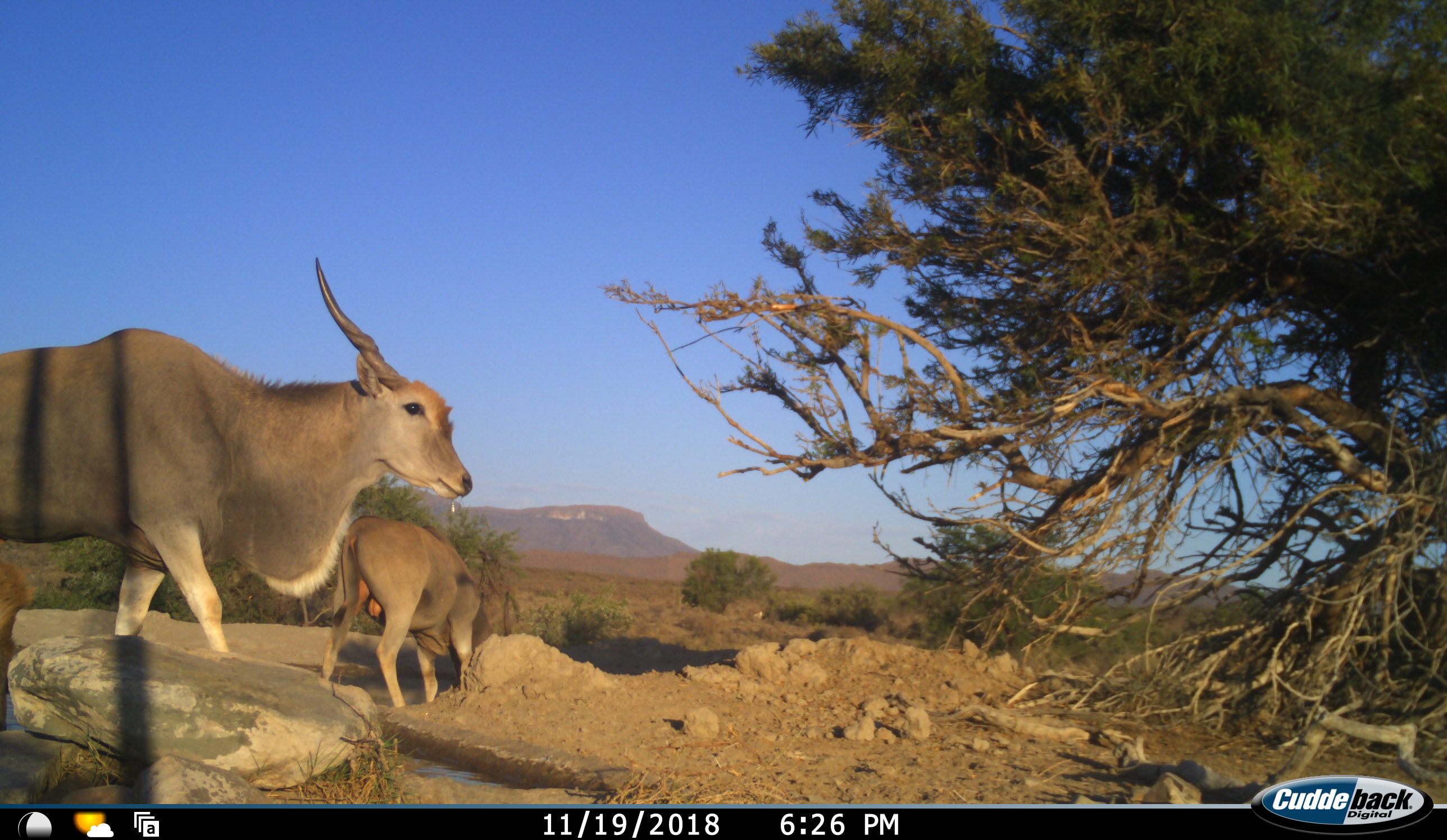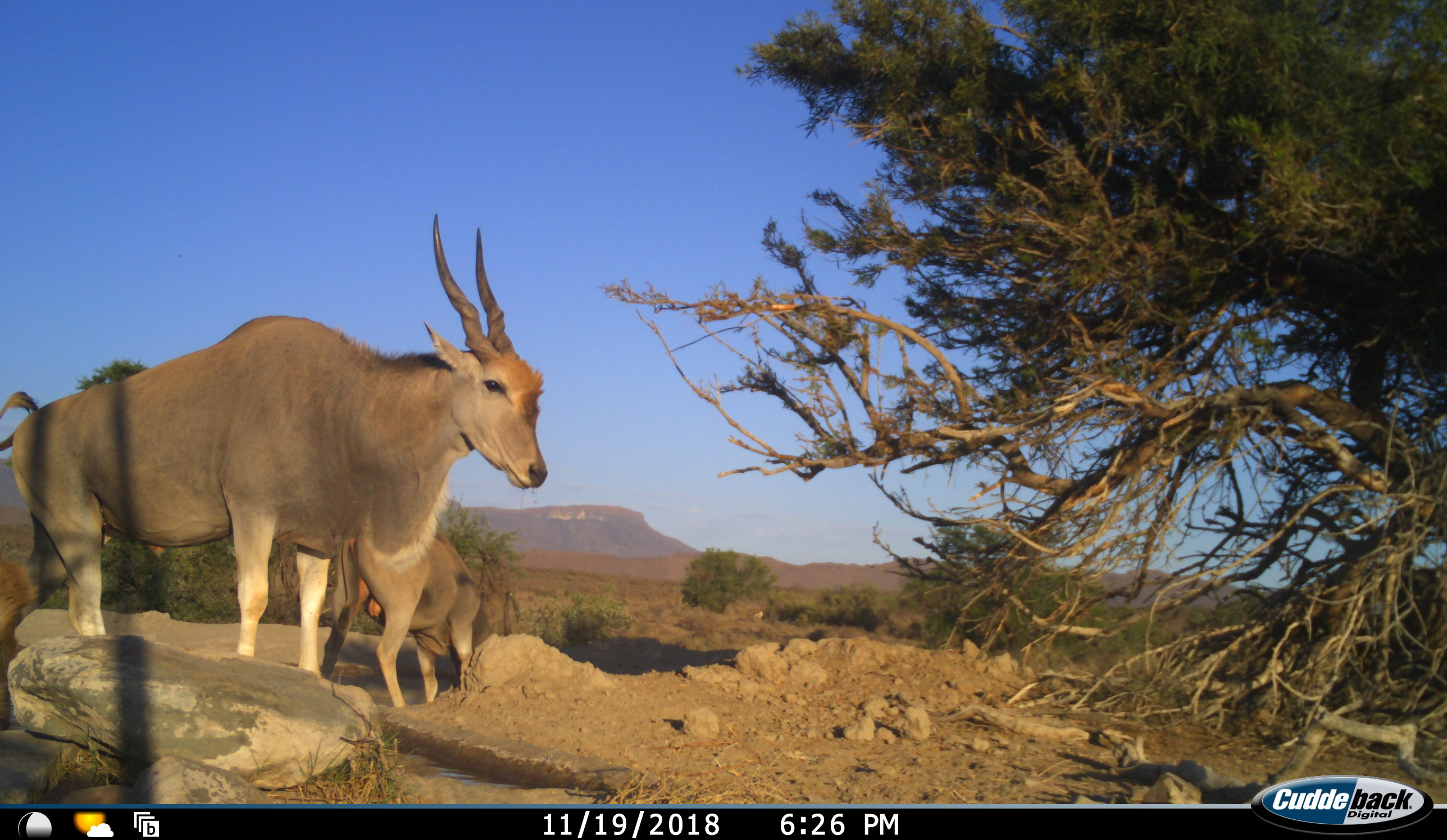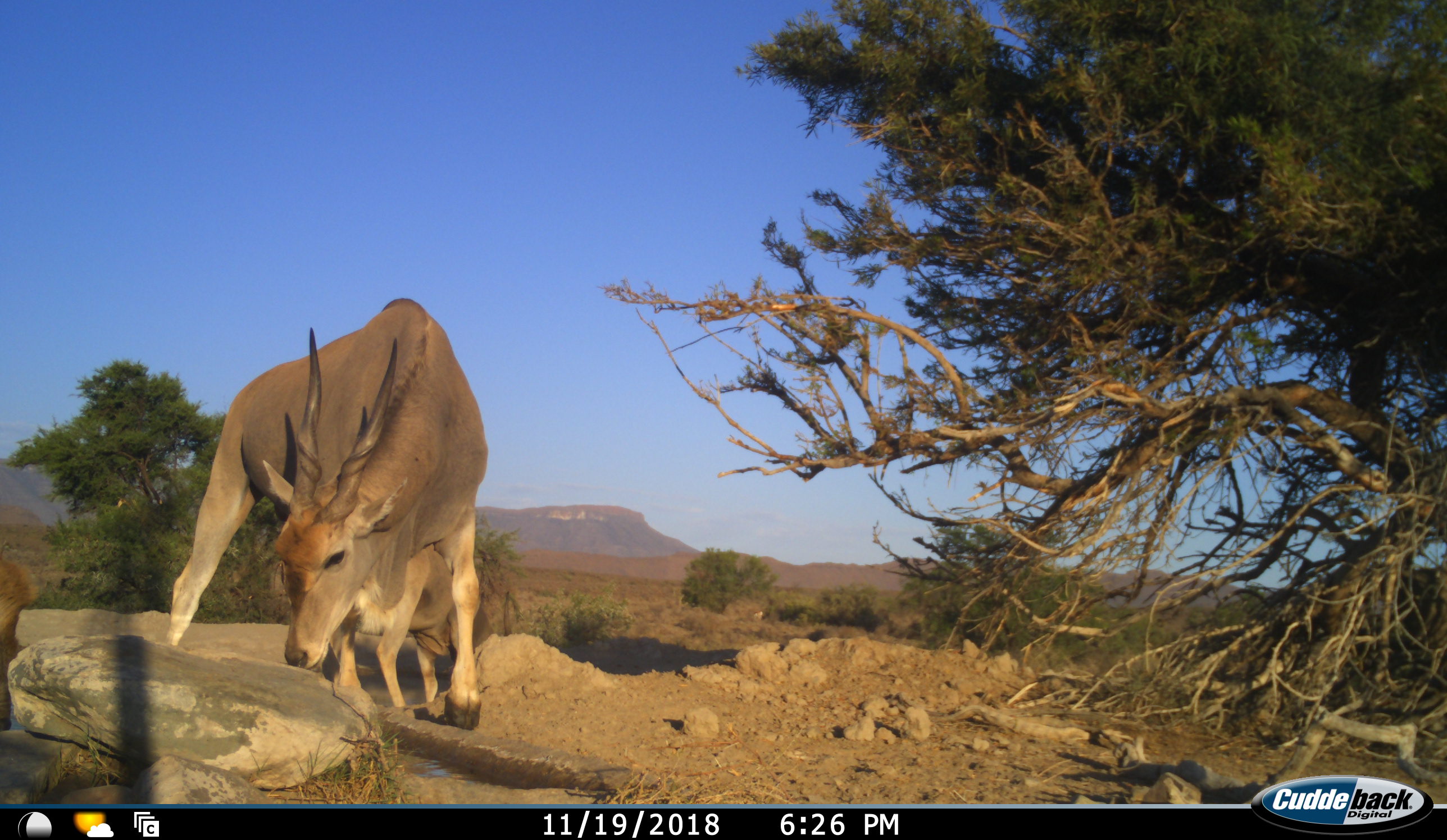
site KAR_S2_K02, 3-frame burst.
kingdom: Animalia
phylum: Chordata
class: Mammalia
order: Artiodactyla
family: Bovidae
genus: Tragelaphus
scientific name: Tragelaphus oryx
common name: eland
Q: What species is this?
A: Eland (Tragelaphus oryx).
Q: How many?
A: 2.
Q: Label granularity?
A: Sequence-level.